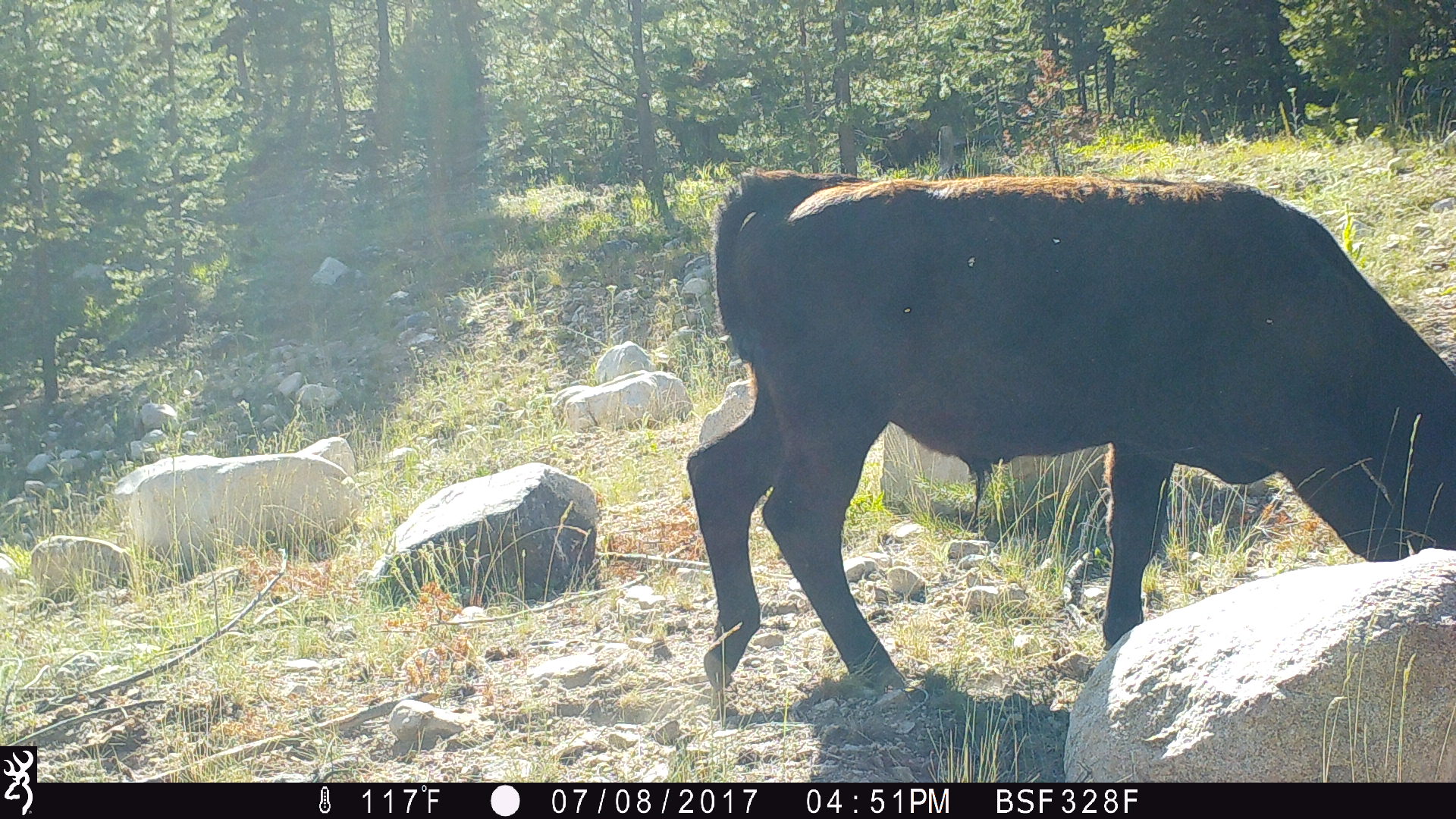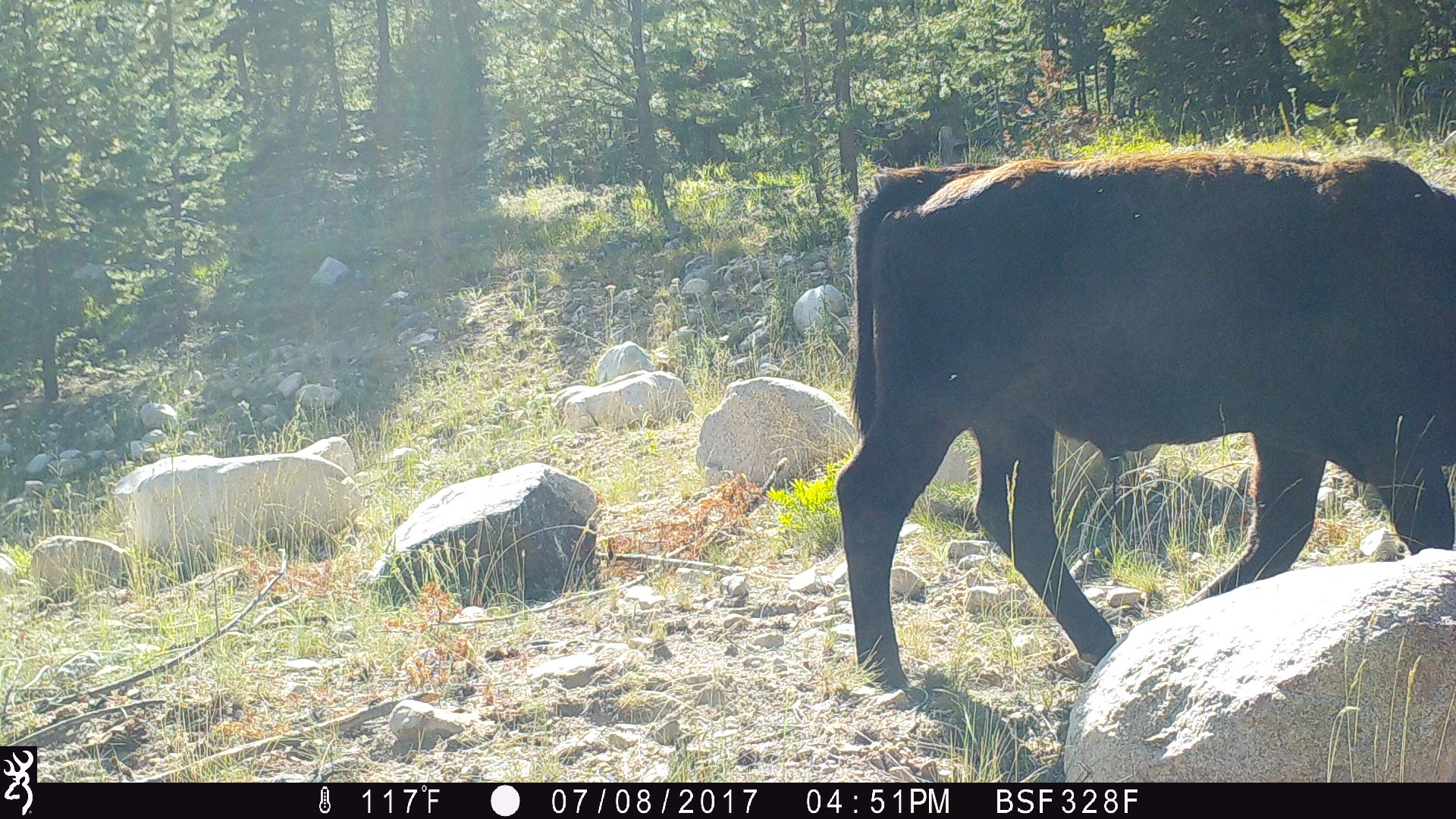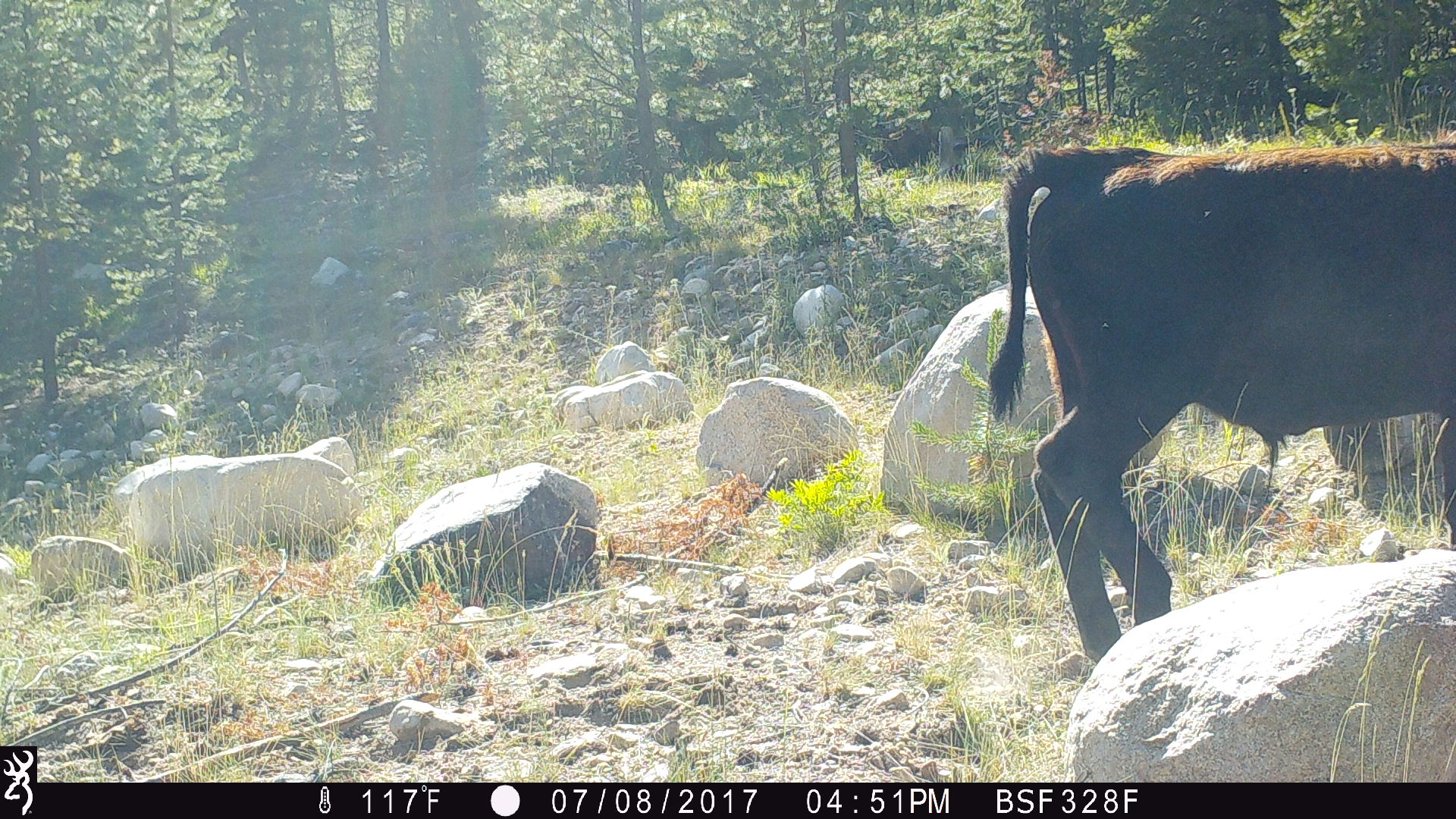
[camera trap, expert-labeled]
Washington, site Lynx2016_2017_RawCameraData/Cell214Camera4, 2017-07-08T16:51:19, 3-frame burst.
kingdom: Animalia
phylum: Chordata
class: Mammalia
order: Artiodactyla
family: Bovidae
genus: Bos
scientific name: Bos taurus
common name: domestic cattle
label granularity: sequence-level